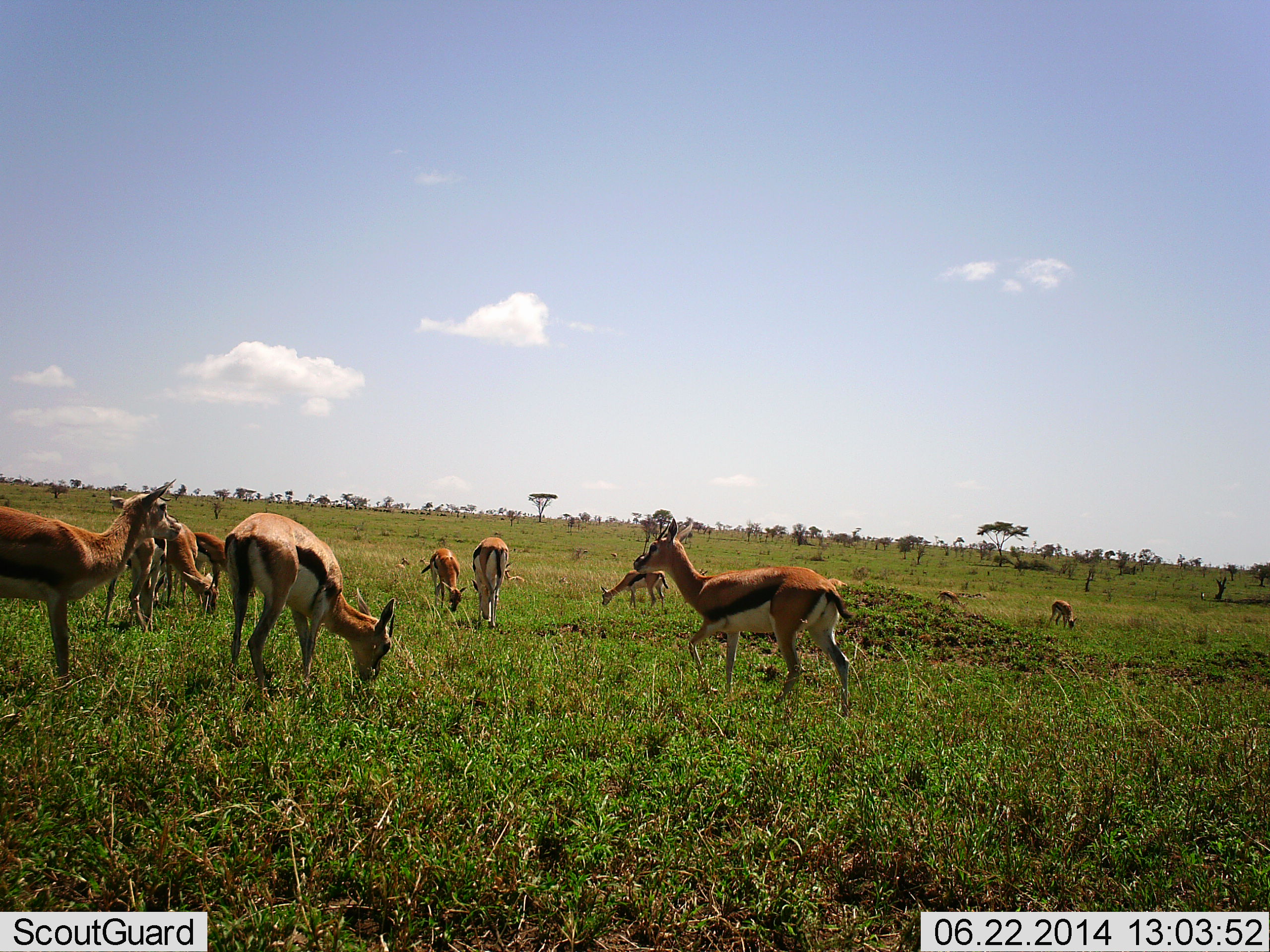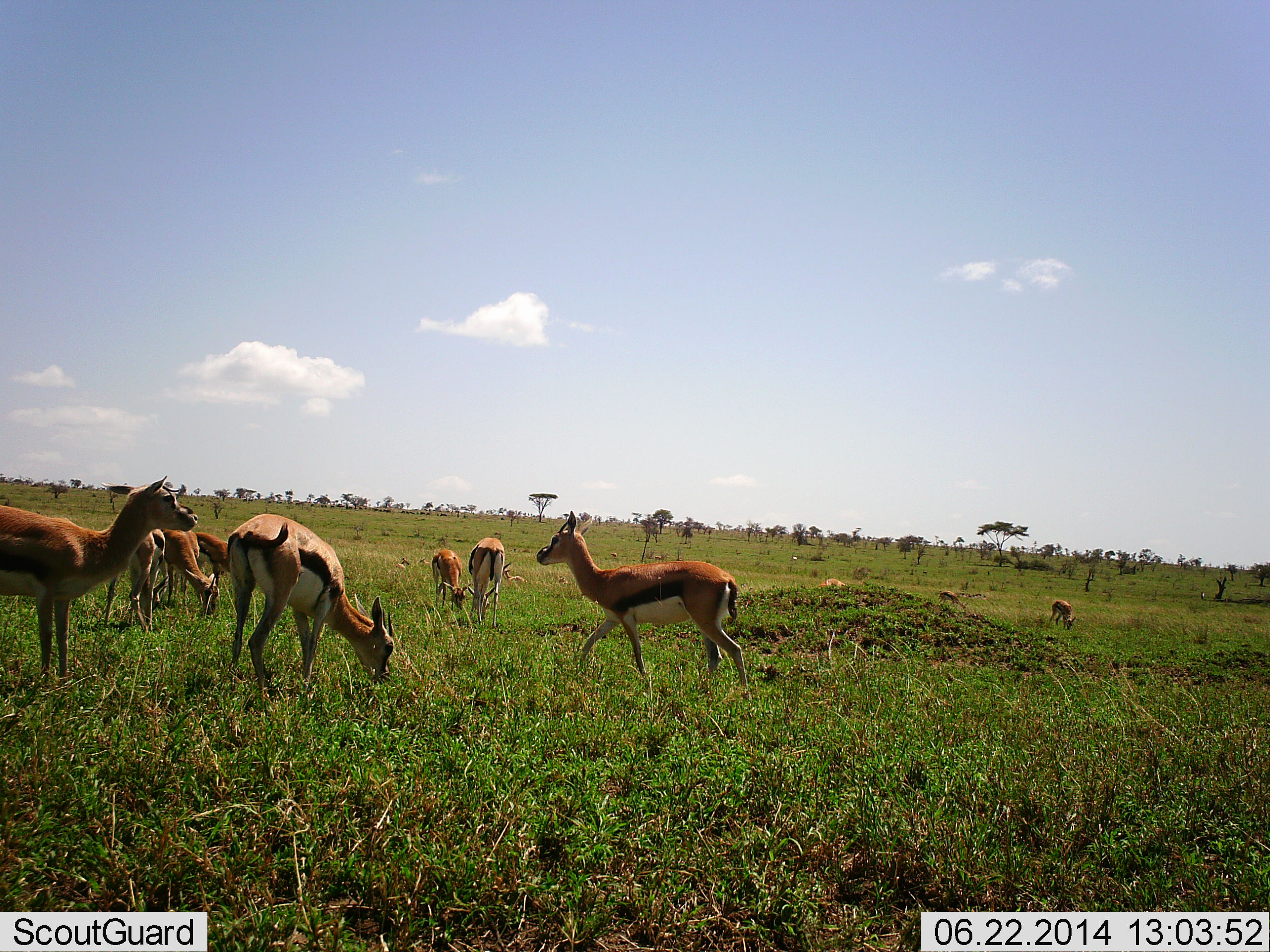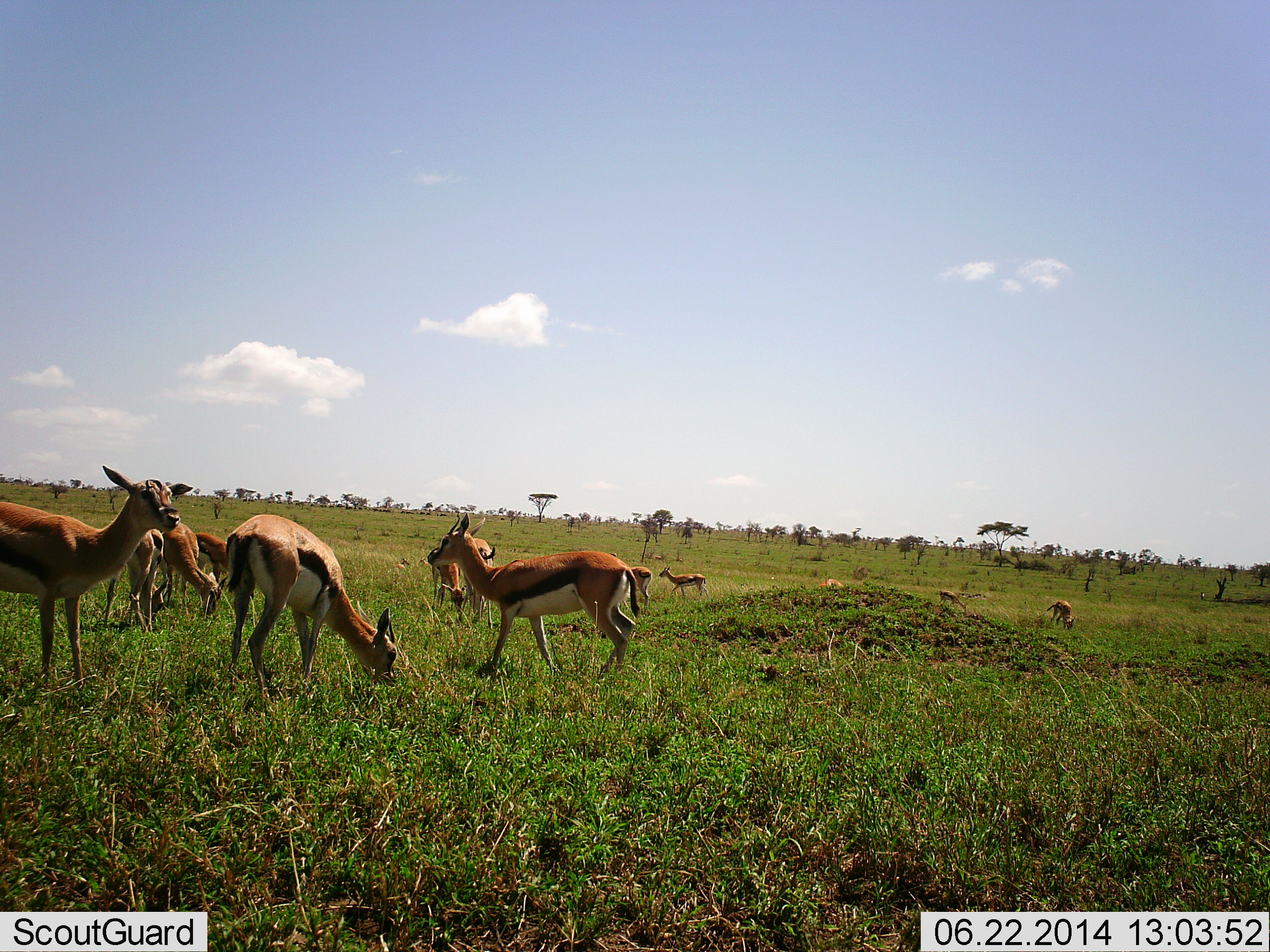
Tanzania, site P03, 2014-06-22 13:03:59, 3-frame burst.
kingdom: Animalia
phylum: Chordata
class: Mammalia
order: Artiodactyla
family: Bovidae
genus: Eudorcas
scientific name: Eudorcas thomsonii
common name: thomson's gazelle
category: gazellethomsons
Gazellethomsons (thomson's gazelle) (Eudorcas thomsonii), count 11-50. Behavior (volunteer vote fractions): standing 60%, resting 10%, moving 70%, interacting 0%. Young present (vote fraction): 20%. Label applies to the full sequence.